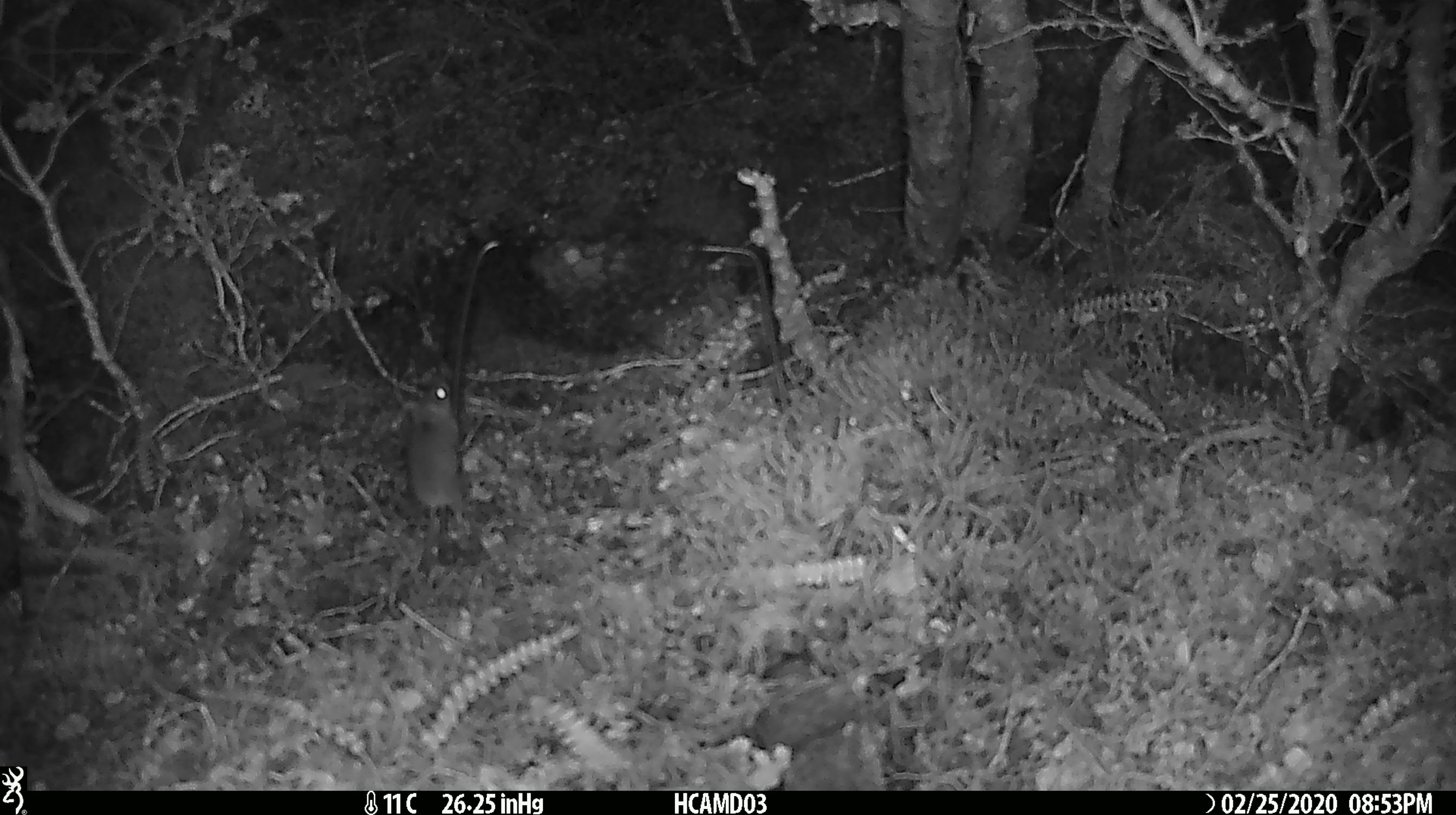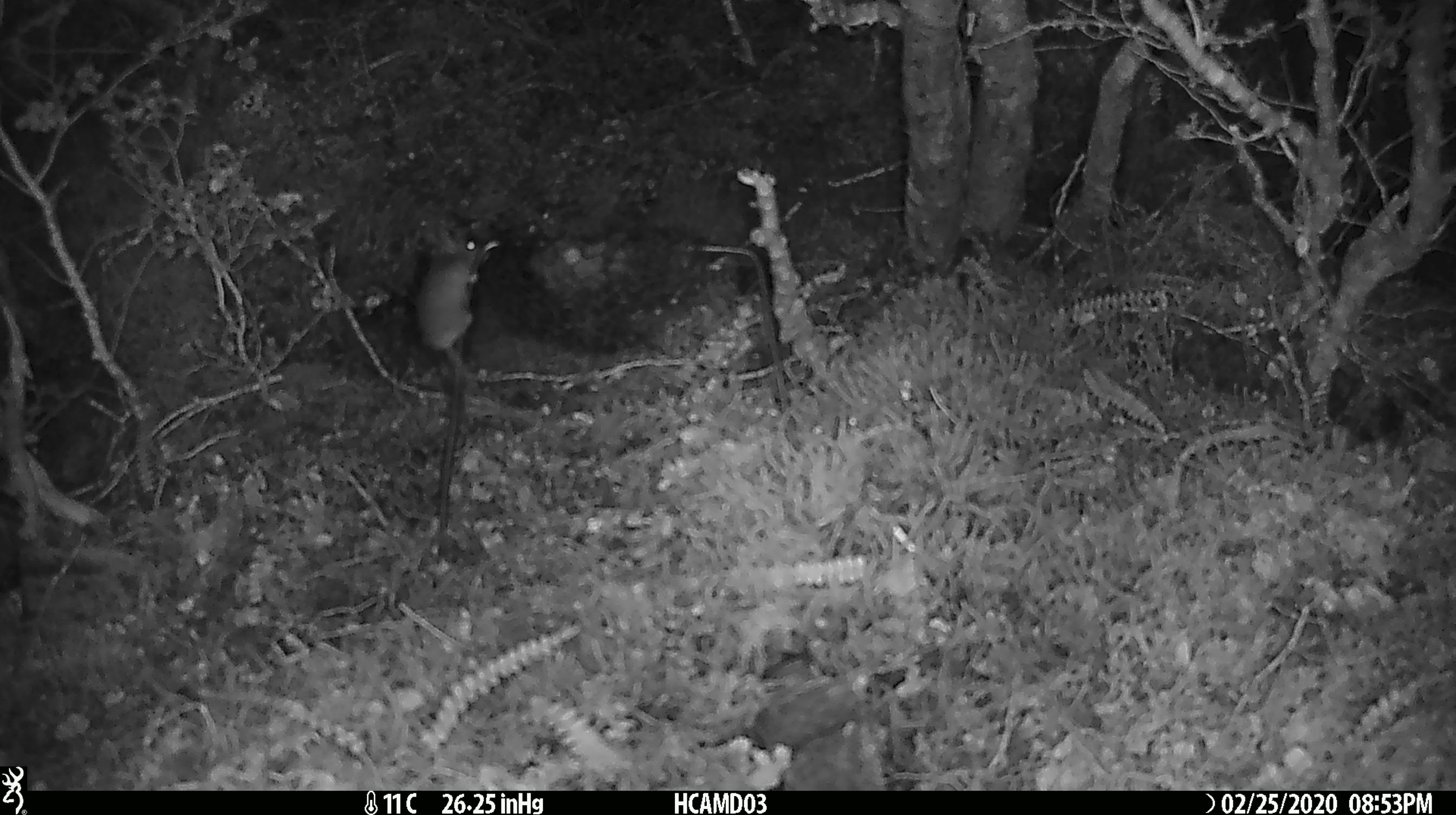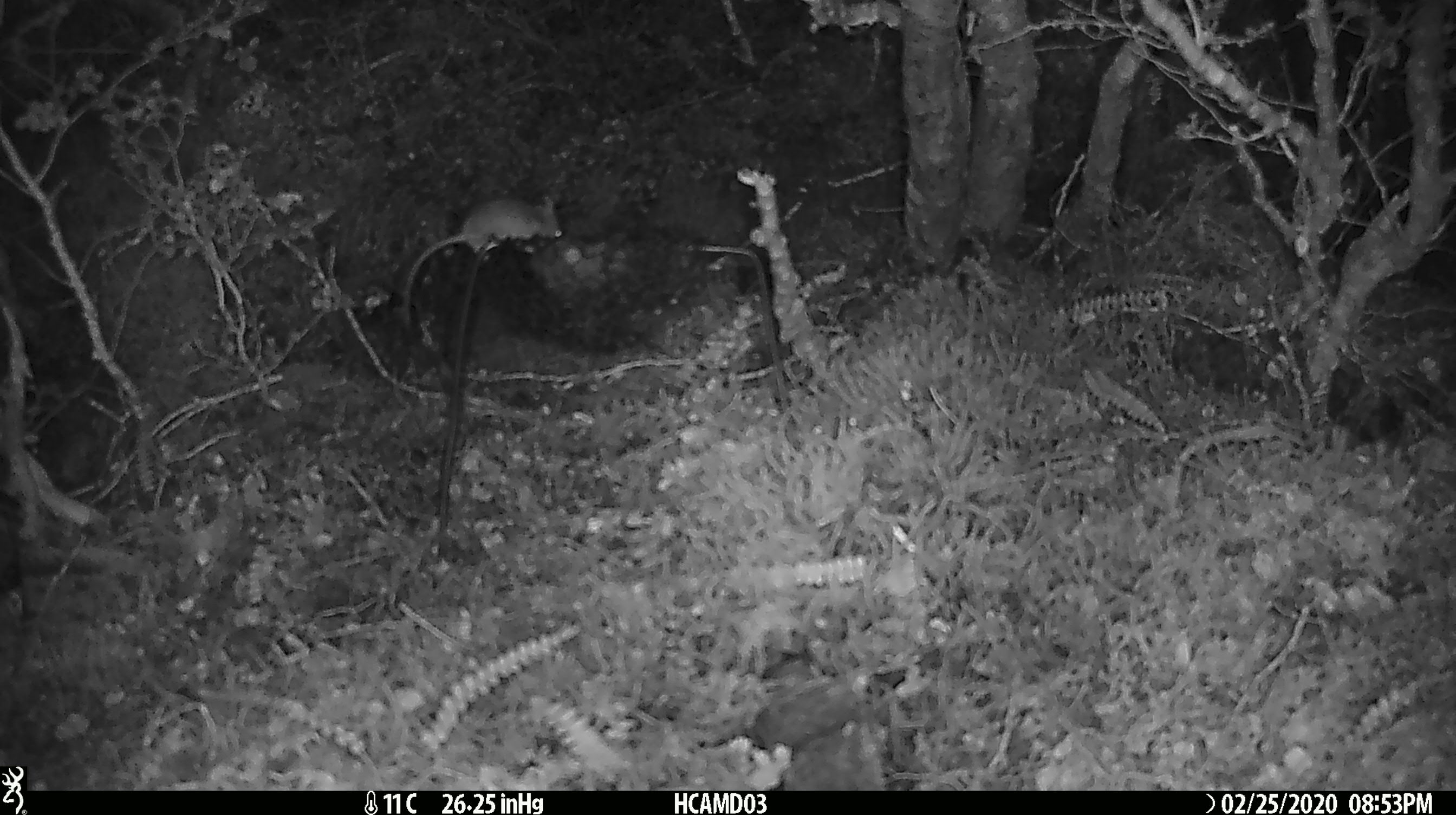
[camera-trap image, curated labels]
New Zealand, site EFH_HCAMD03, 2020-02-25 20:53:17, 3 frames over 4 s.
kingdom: Animalia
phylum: Chordata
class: Mammalia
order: Rodentia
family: Muridae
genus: Mus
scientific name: Mus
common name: mouse